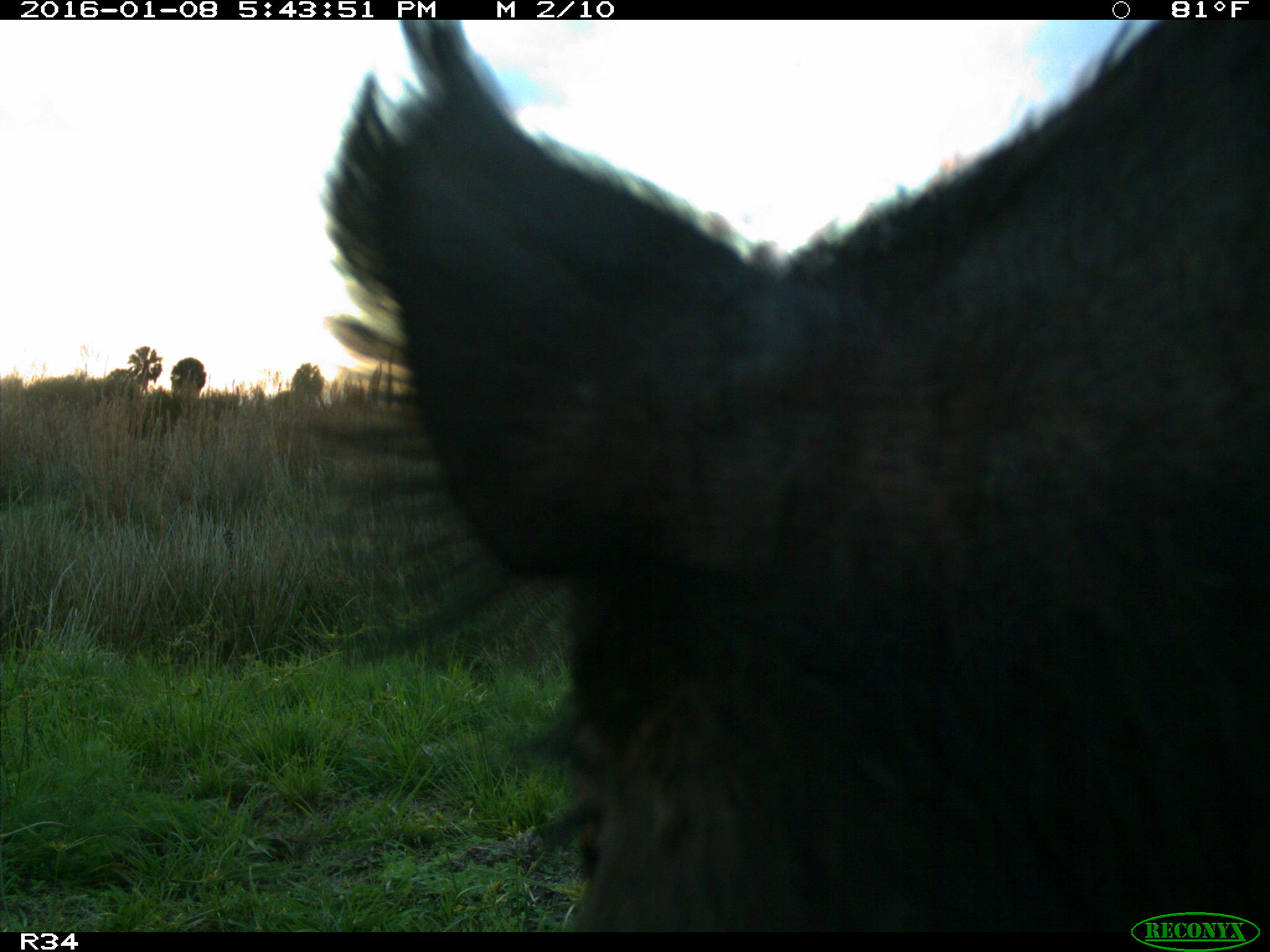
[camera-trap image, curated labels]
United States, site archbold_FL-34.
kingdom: Animalia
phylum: Chordata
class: Mammalia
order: Artiodactyla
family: Suidae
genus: Sus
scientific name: Sus scrofa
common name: wild boar